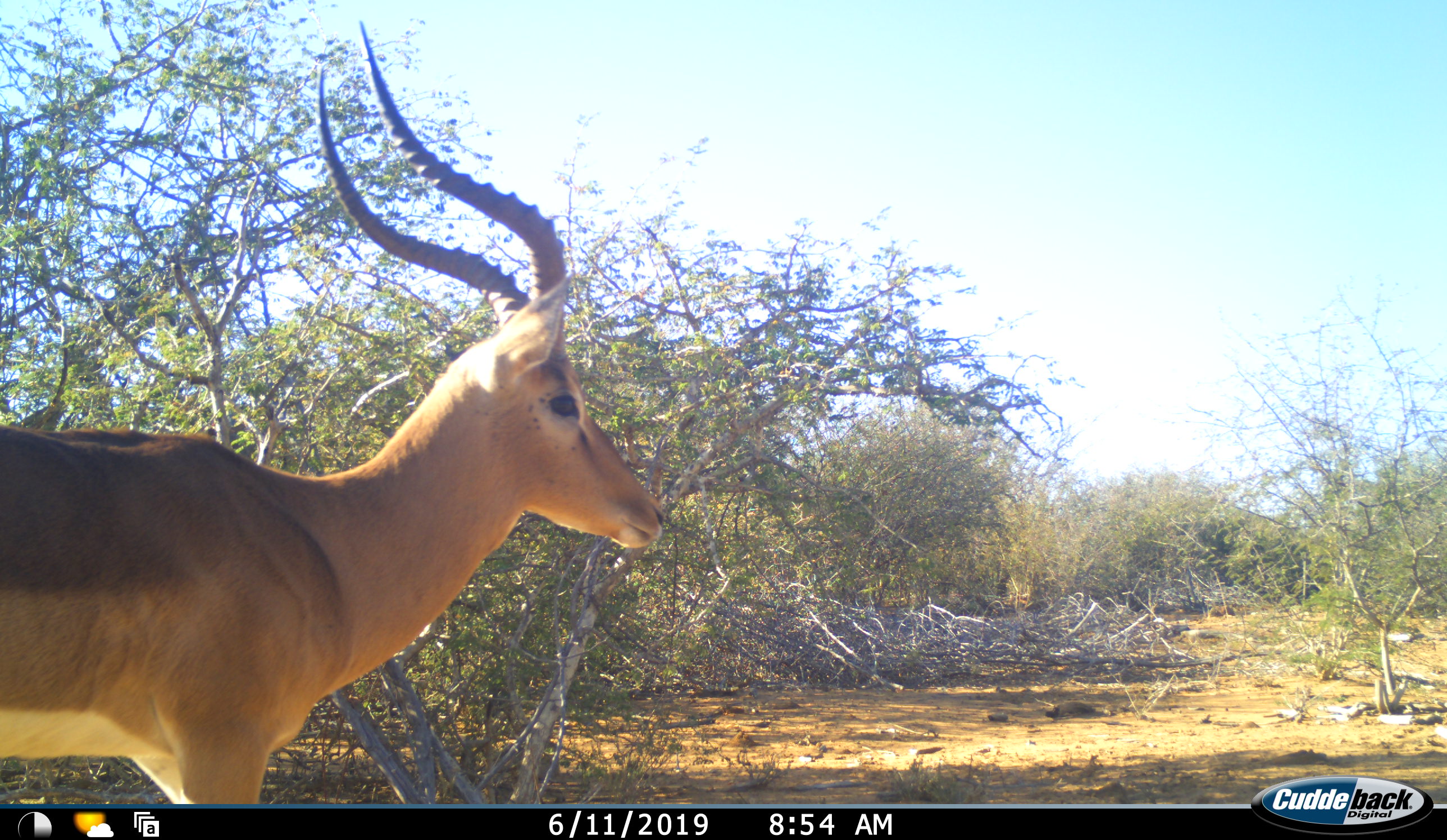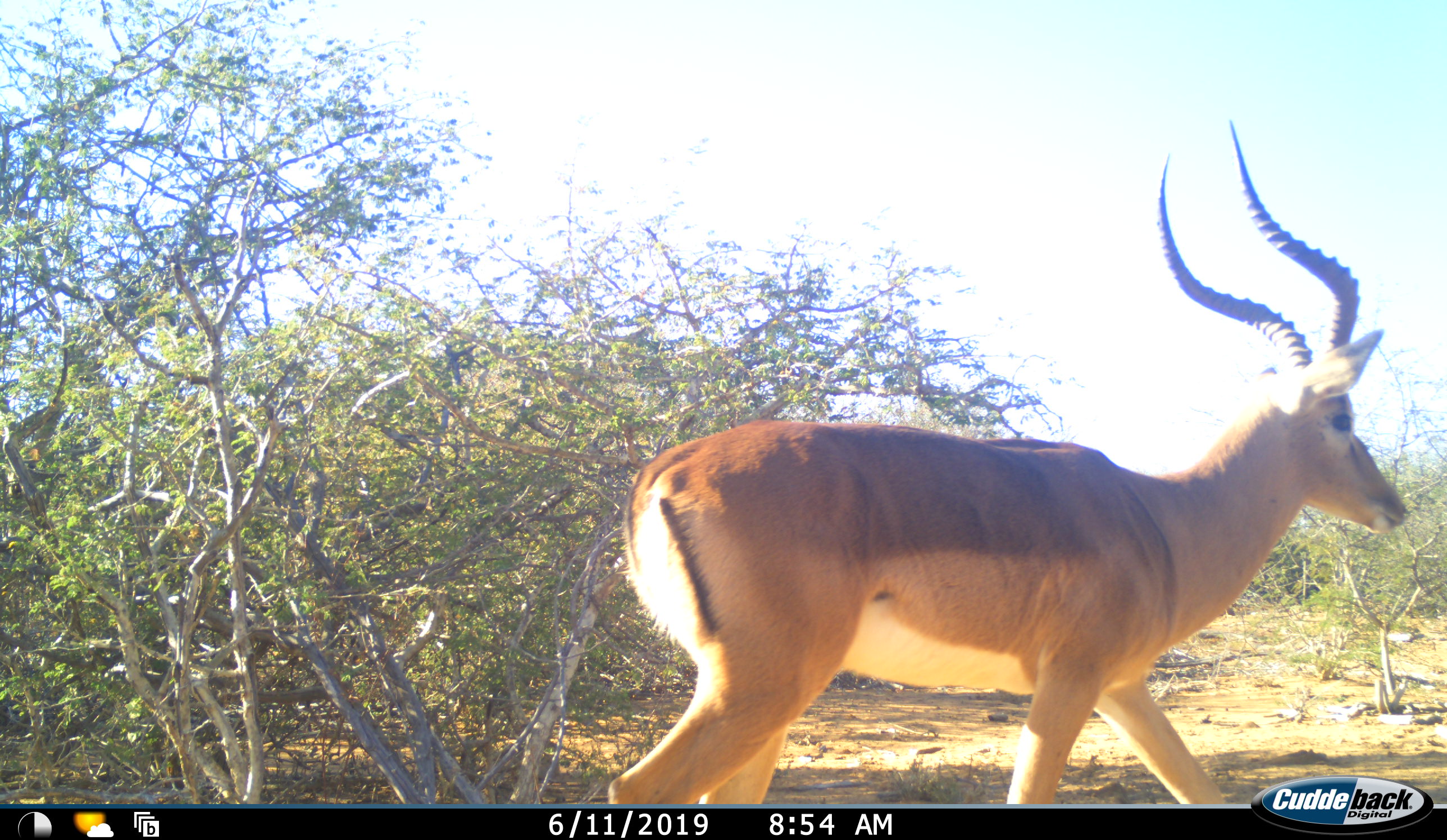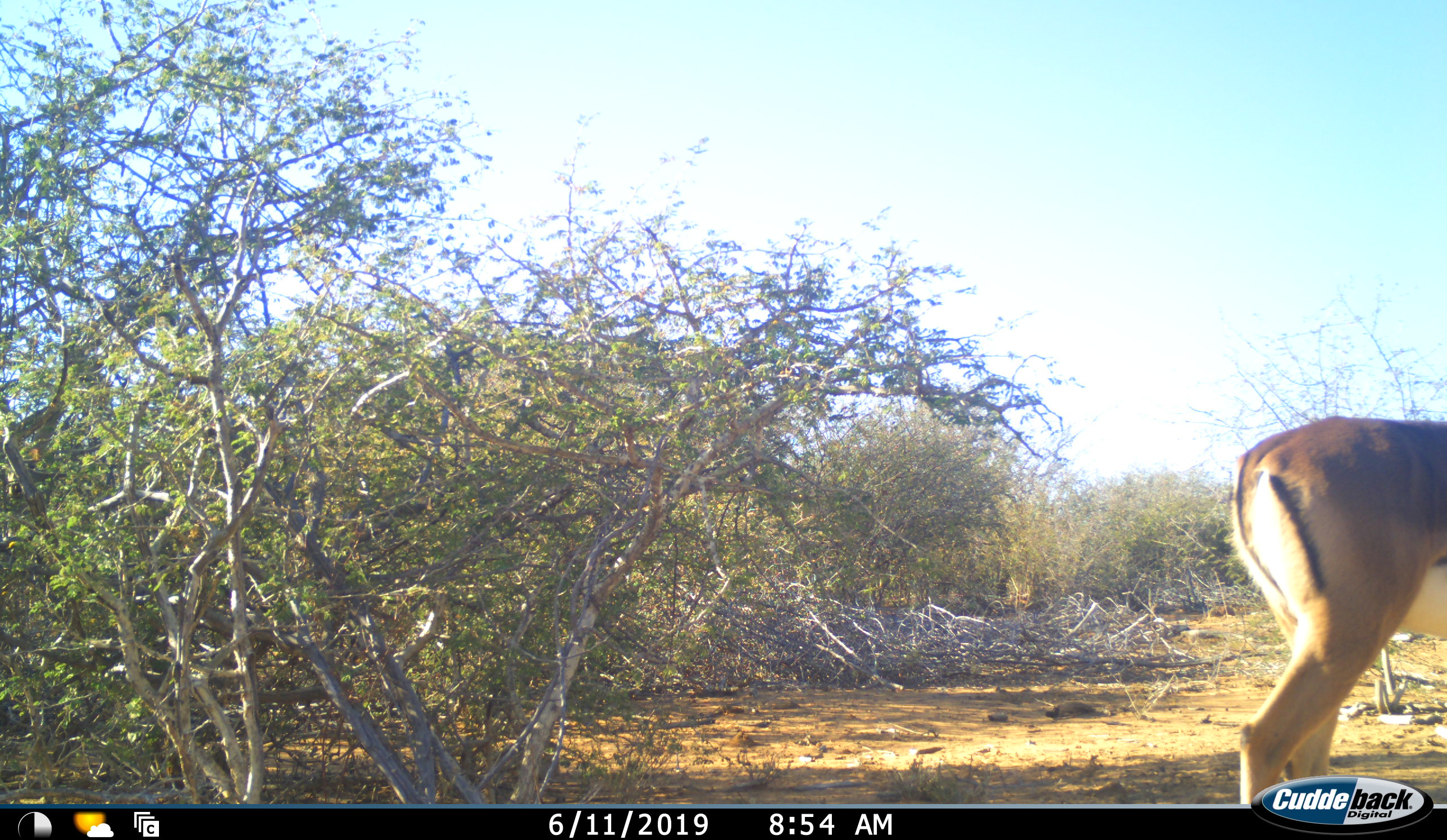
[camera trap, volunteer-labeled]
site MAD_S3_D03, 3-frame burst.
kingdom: Animalia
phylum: Chordata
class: Mammalia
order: Artiodactyla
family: Bovidae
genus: Aepyceros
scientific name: Aepyceros melampus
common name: impala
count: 1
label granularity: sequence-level